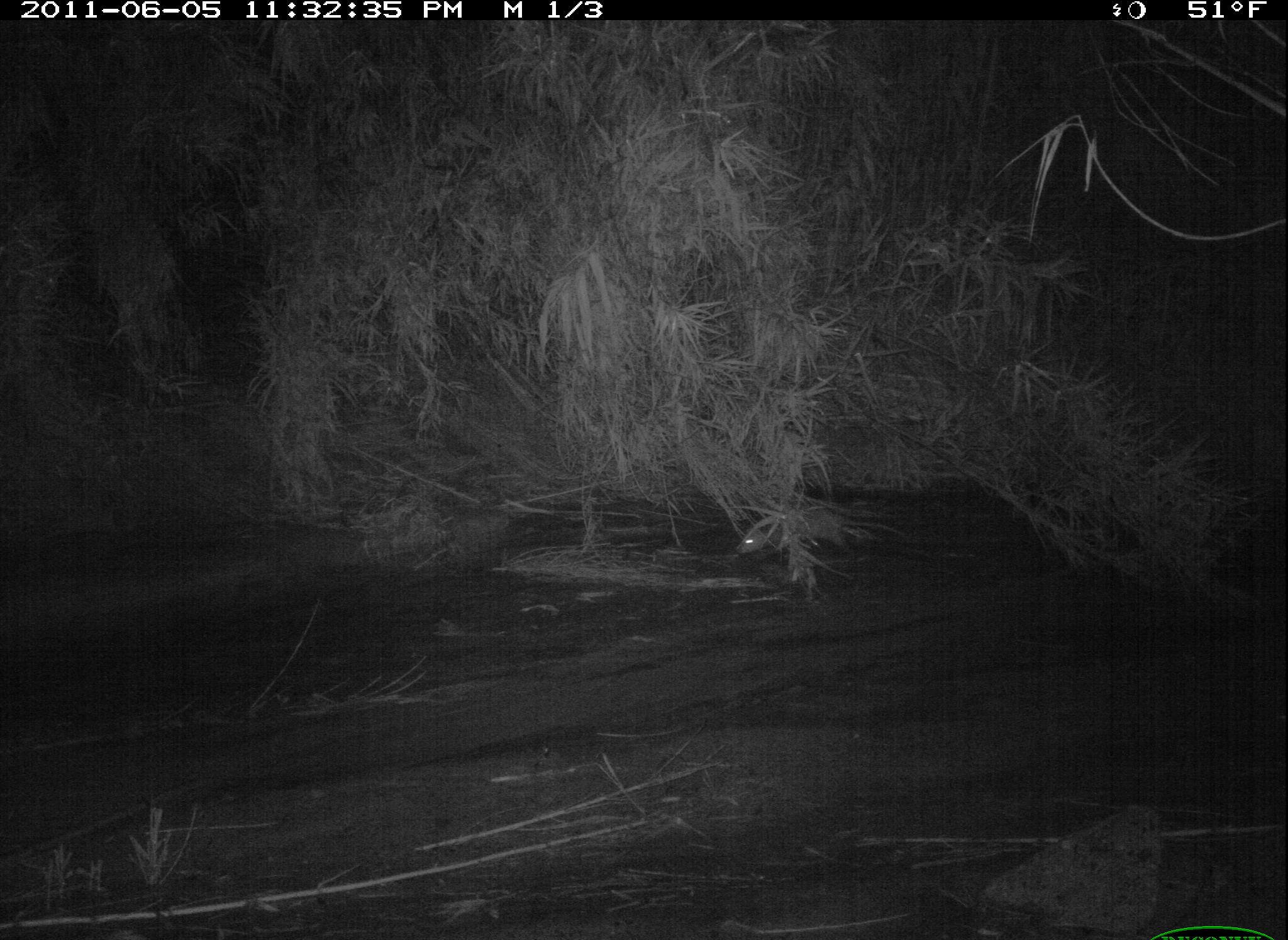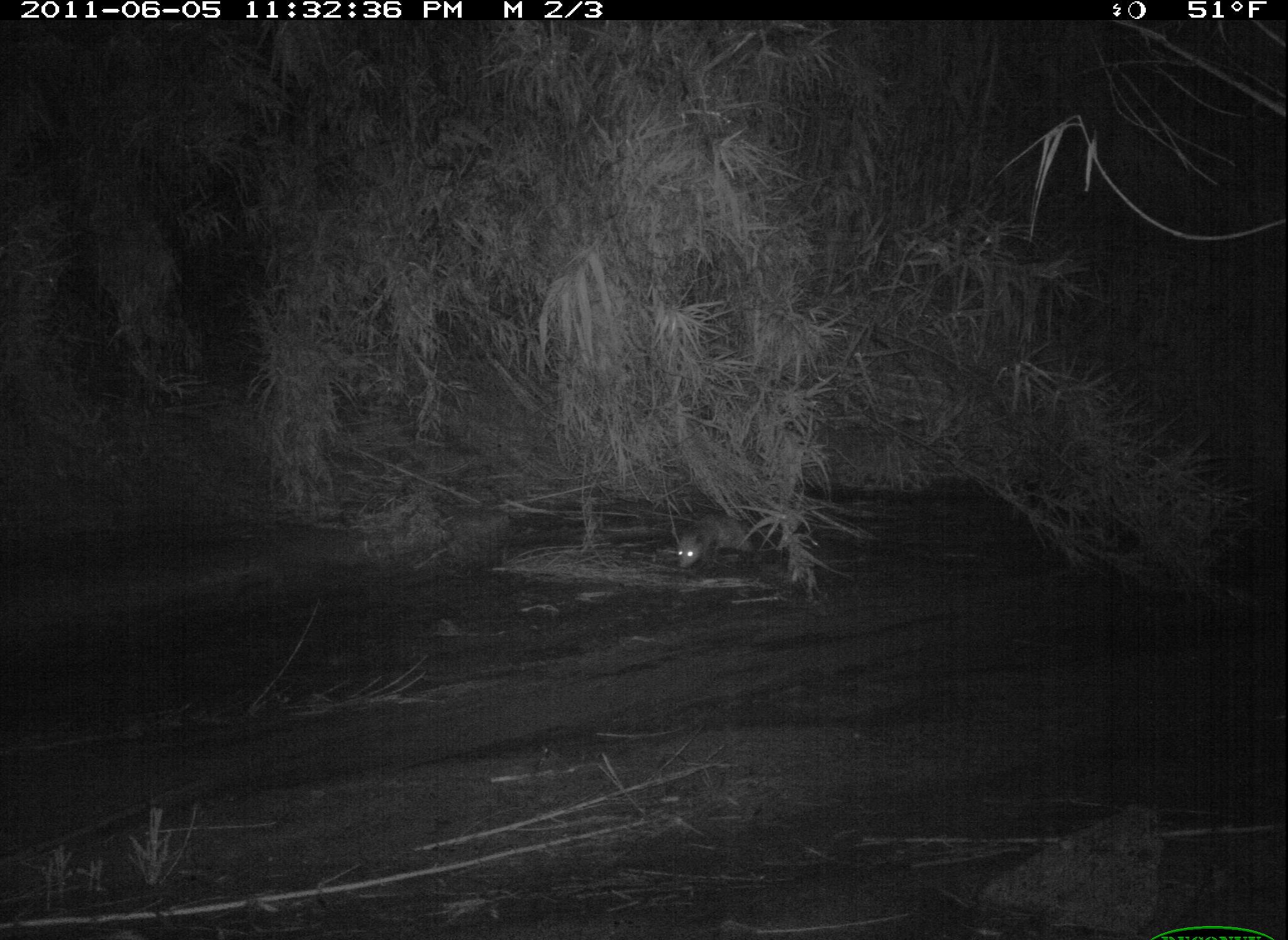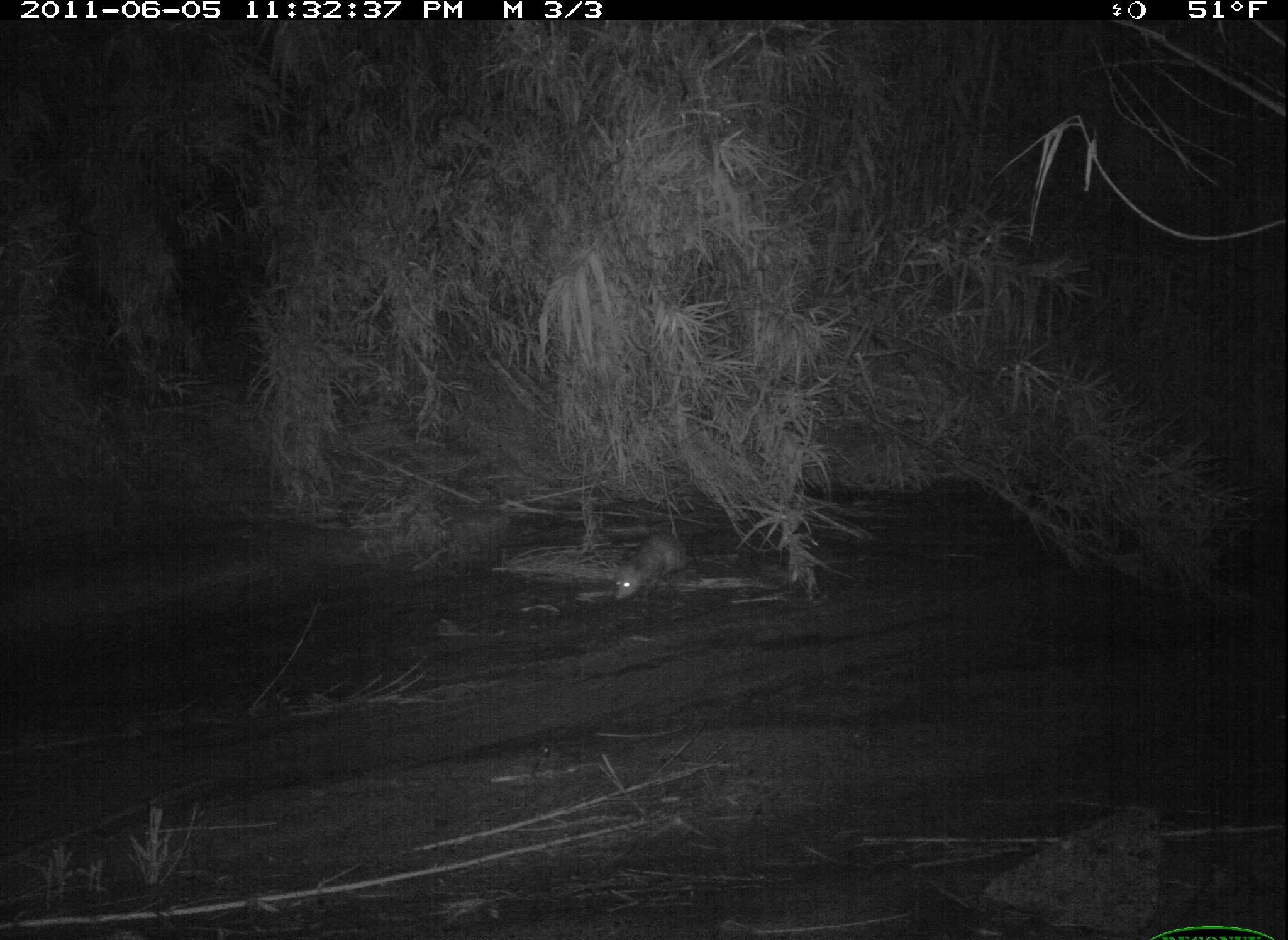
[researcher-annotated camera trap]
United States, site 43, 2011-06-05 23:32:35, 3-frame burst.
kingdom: Animalia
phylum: Chordata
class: Mammalia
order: Didelphimorphia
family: Didelphidae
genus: Didelphis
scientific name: Didelphis virginiana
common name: virginia opossum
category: opossum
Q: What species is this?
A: Opossum (virginia opossum) (Didelphis virginiana).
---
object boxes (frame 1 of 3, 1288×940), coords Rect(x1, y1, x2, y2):
opossum: Rect(733, 499, 882, 561)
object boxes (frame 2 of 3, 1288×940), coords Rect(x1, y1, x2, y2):
opossum: Rect(650, 506, 782, 583)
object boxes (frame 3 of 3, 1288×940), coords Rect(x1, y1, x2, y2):
opossum: Rect(605, 528, 697, 614)